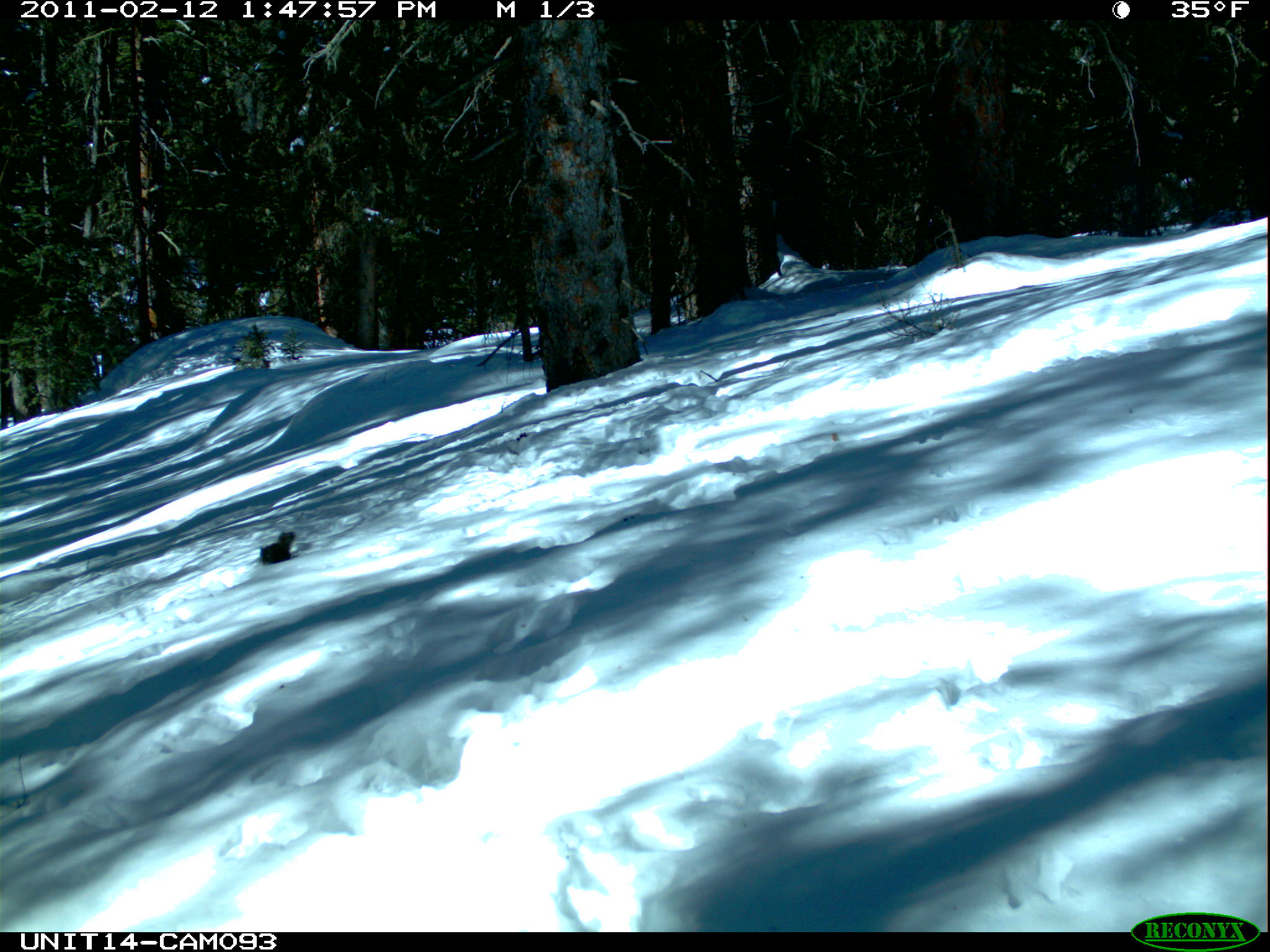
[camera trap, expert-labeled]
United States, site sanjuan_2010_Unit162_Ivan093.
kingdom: Animalia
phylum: Chordata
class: Mammalia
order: Rodentia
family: Sciuridae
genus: Tamiasciurus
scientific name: Tamiasciurus hudsonicus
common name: american red squirrel